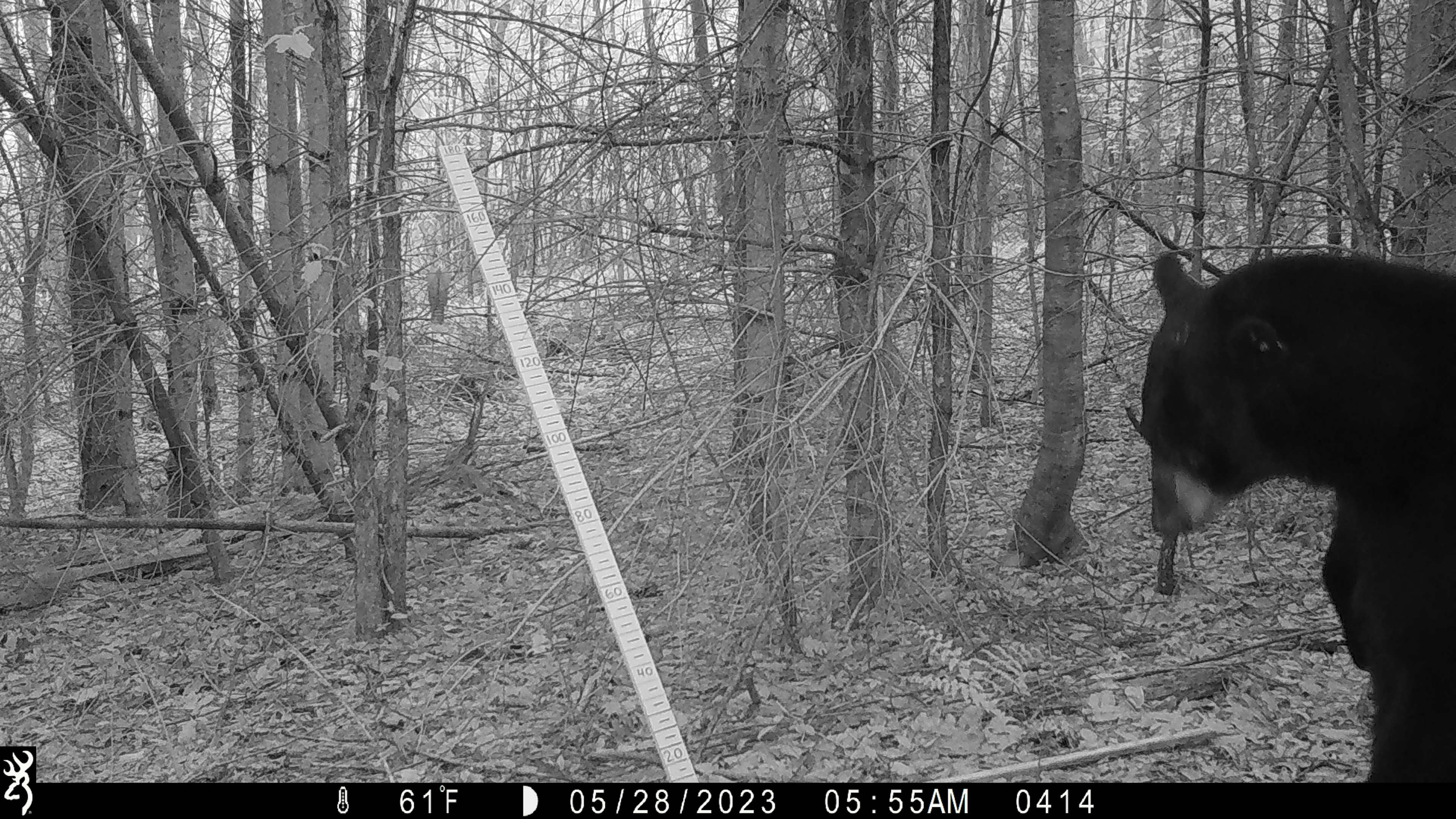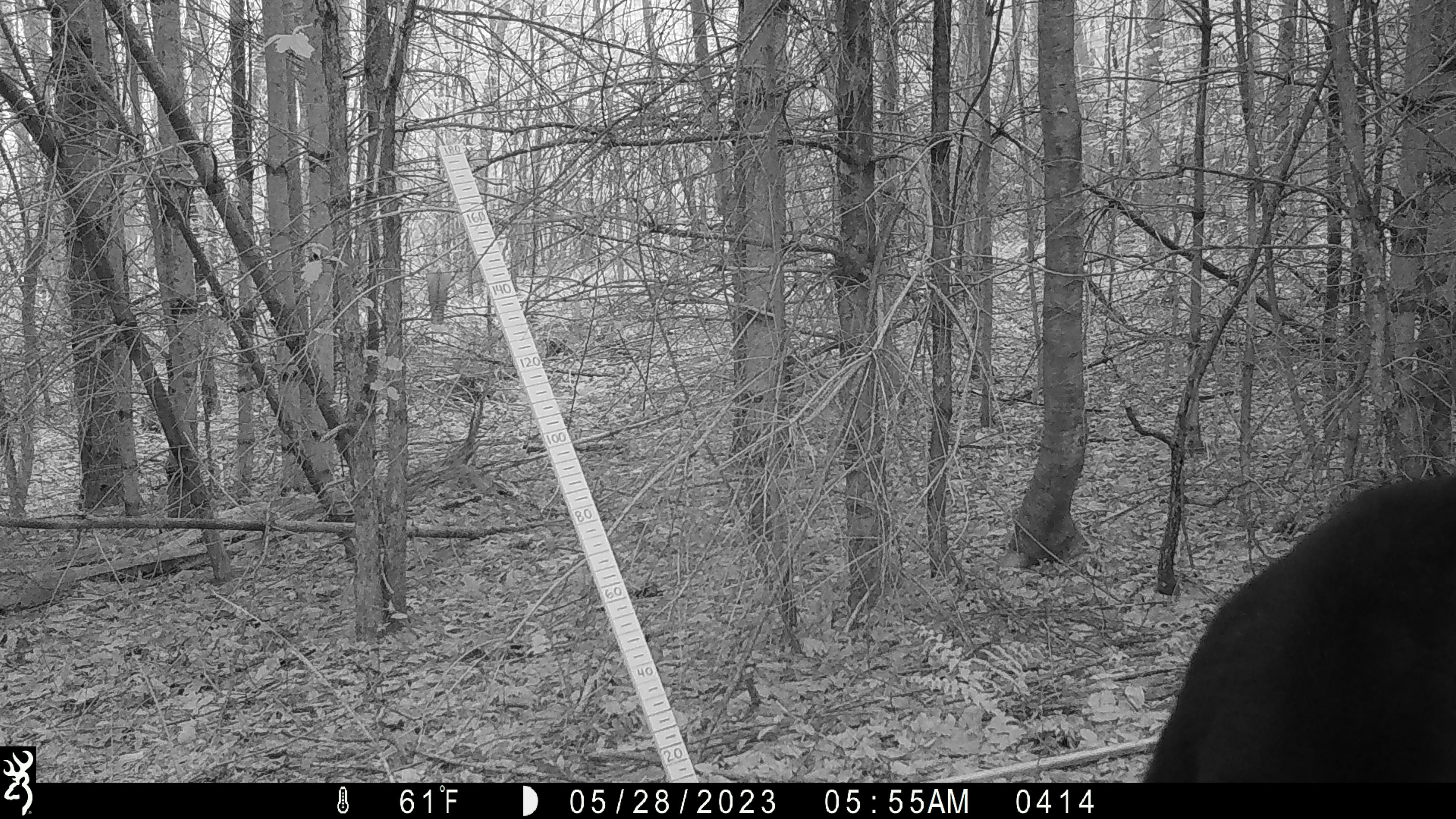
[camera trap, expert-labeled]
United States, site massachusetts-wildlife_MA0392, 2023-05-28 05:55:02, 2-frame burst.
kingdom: Animalia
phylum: Chordata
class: Mammalia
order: Carnivora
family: Ursidae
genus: Ursus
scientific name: Ursus americanus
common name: black bear